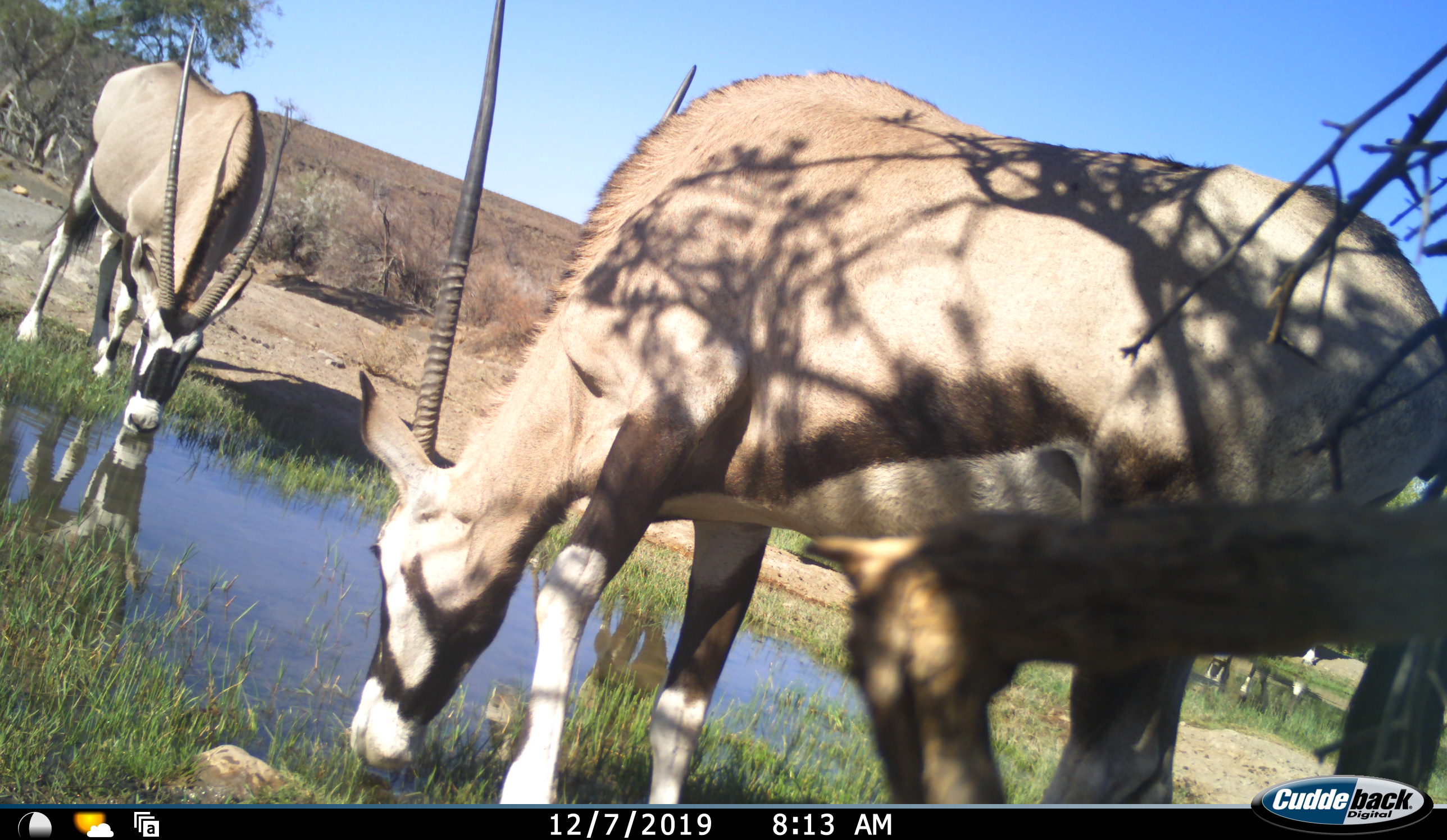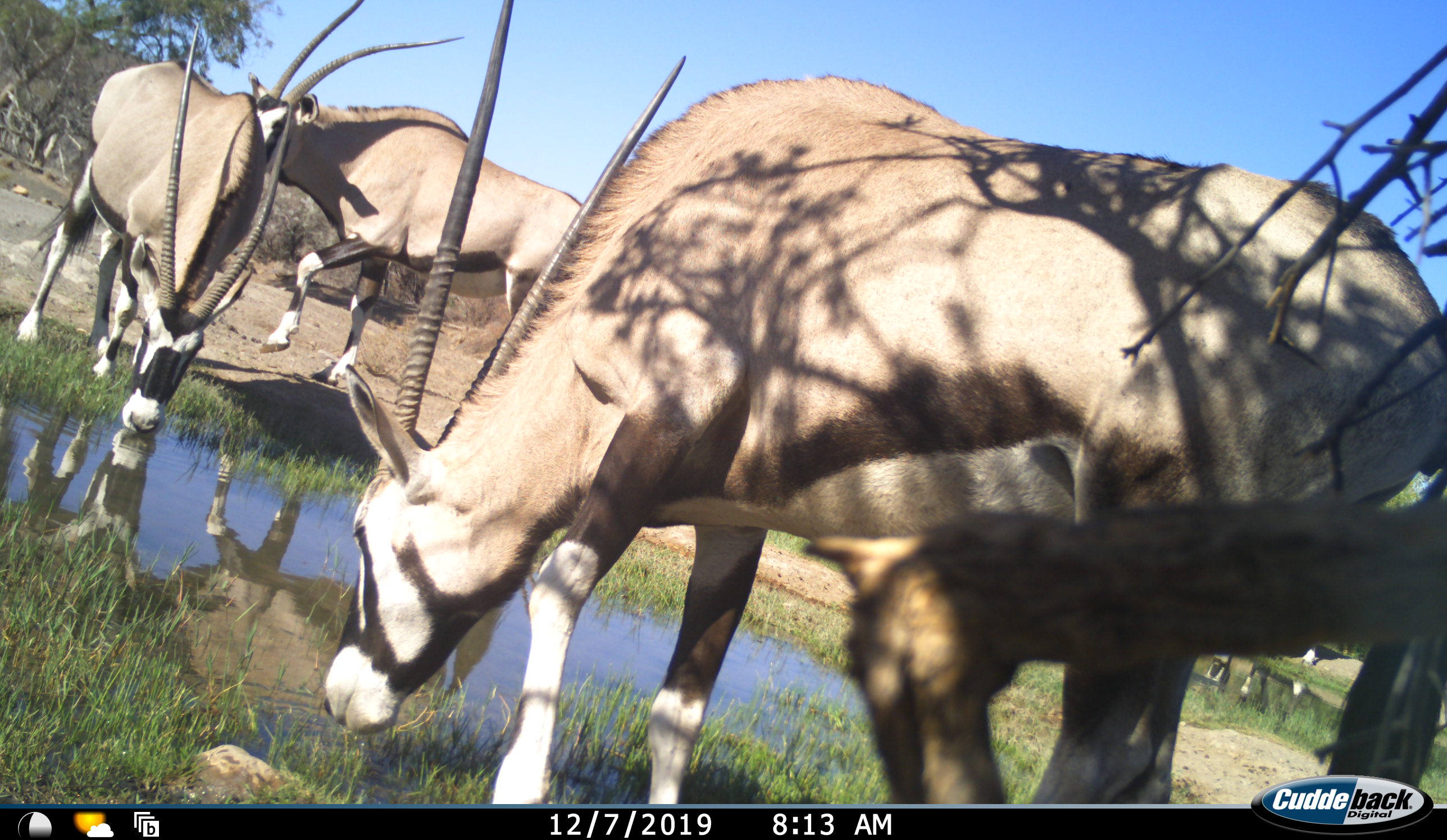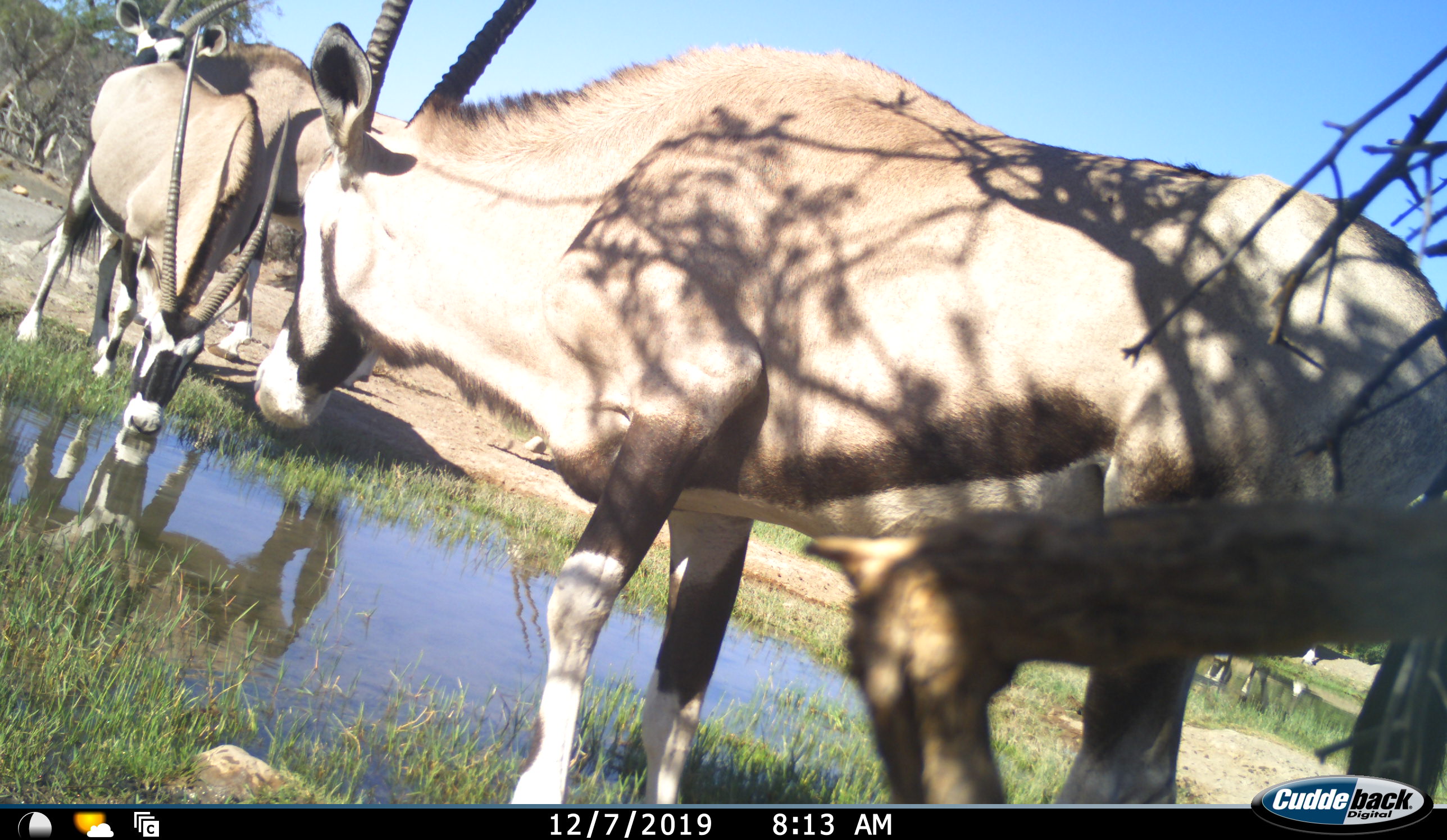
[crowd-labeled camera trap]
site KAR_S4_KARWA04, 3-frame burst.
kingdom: Animalia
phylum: Chordata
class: Mammalia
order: Artiodactyla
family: Bovidae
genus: Oryx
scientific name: Oryx gazella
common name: gemsbok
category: oryx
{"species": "oryx (gemsbok) (Oryx gazella)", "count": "3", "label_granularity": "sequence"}